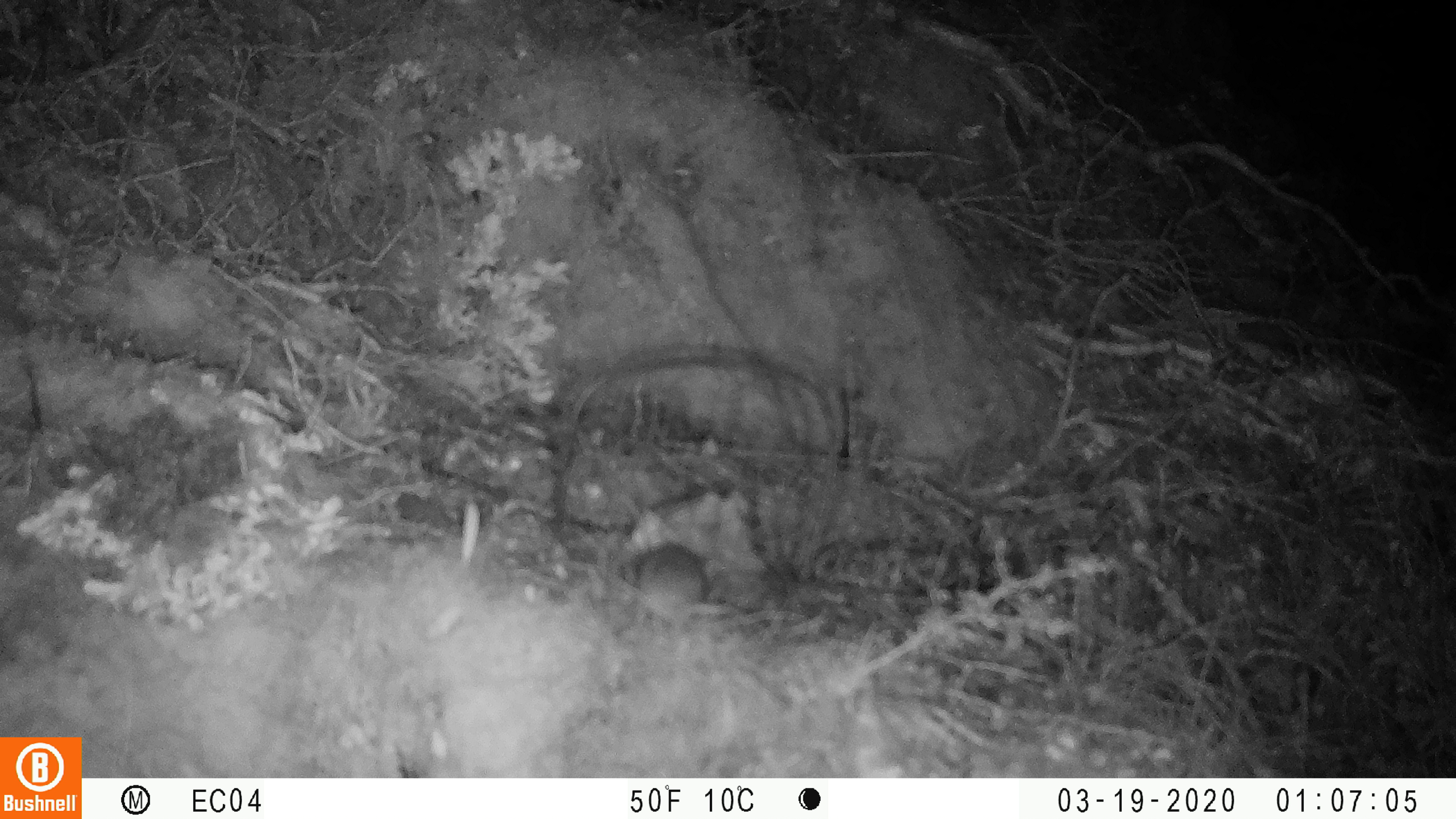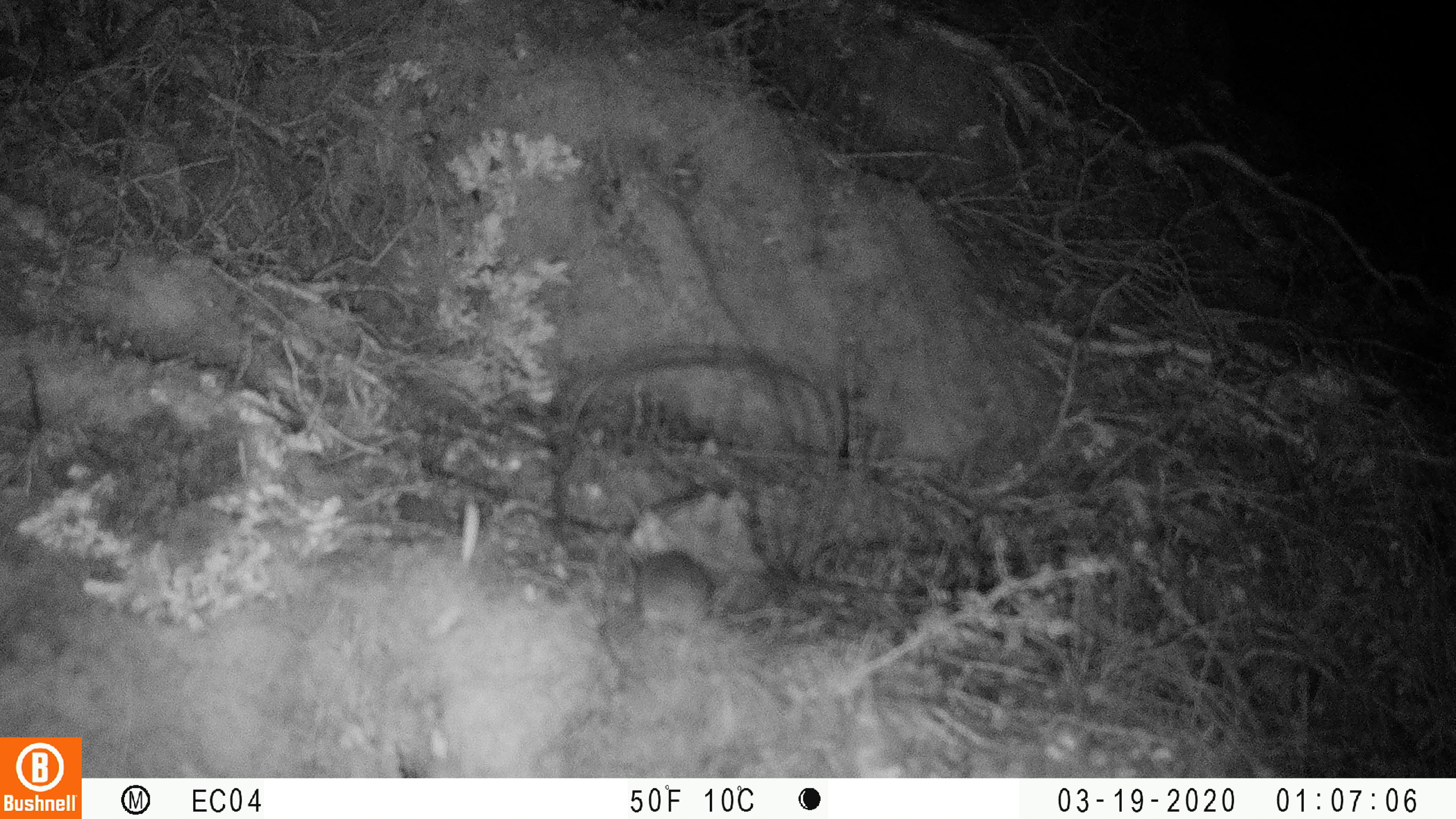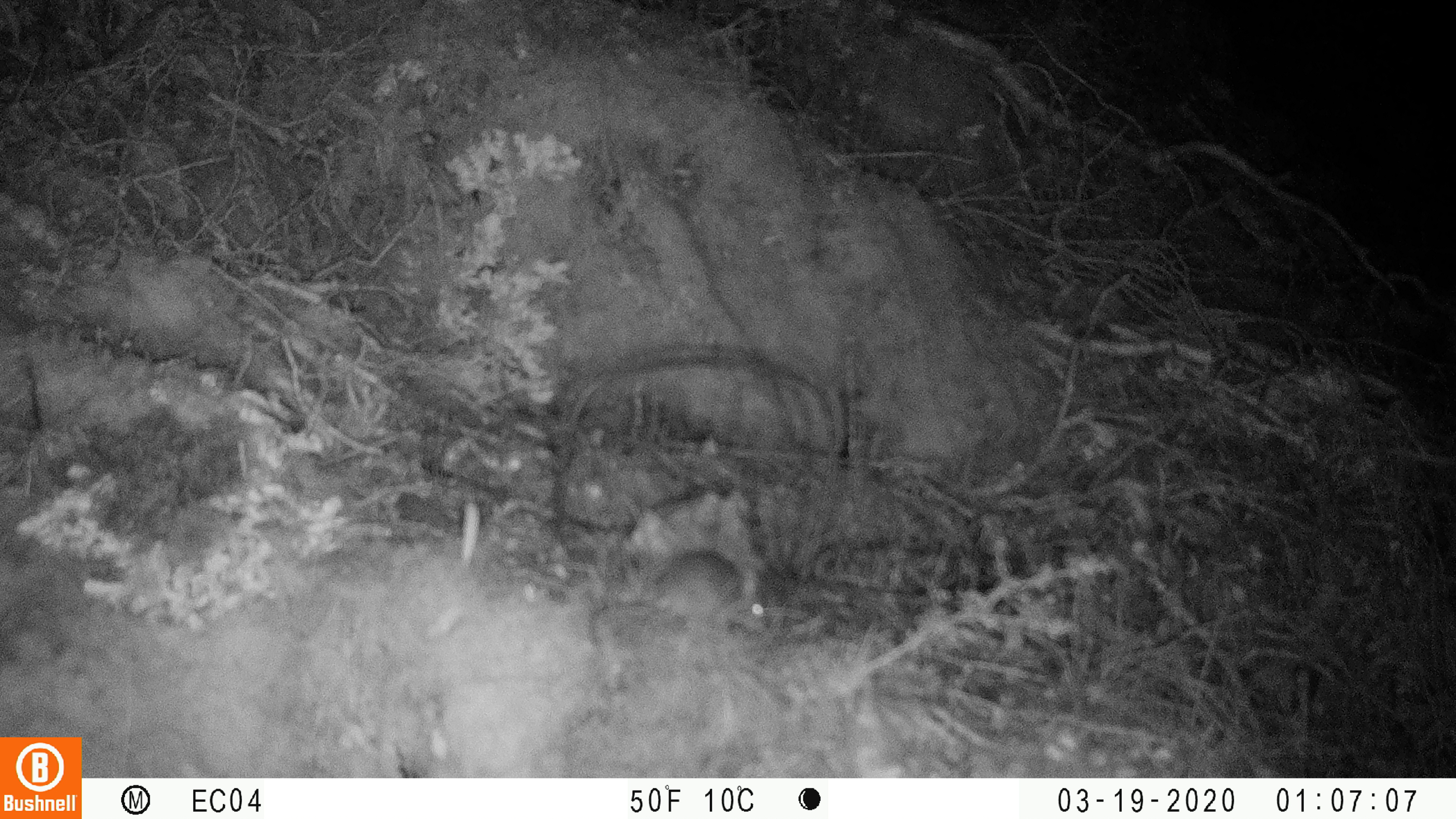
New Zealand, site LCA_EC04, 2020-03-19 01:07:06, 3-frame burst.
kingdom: Animalia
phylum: Chordata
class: Mammalia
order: Rodentia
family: Muridae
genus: Mus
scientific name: Mus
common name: mouse